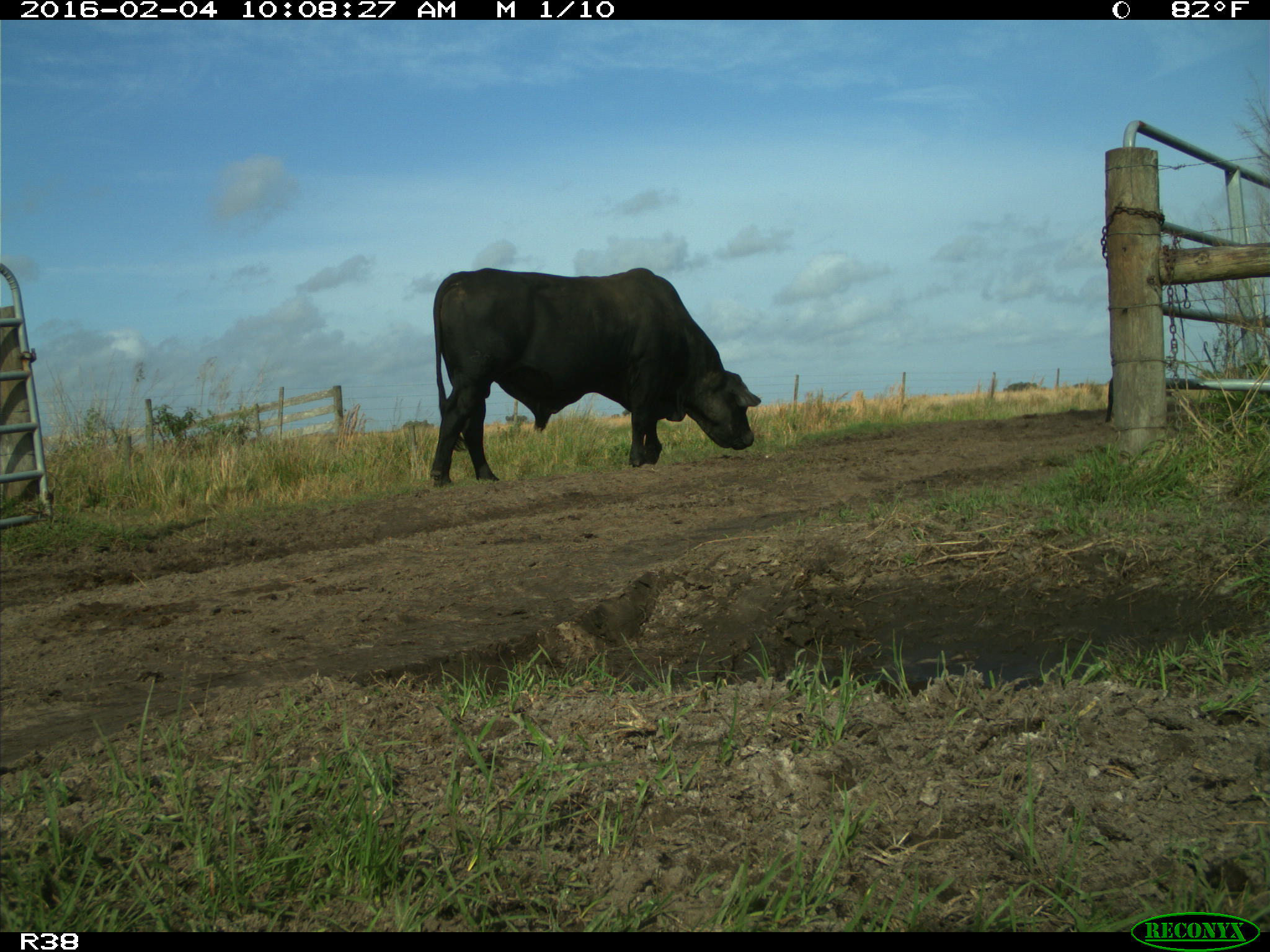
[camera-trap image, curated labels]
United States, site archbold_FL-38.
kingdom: Animalia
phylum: Chordata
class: Mammalia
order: Artiodactyla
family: Bovidae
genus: Bos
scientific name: Bos taurus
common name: domestic cow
Bos taurus (domestic cow).